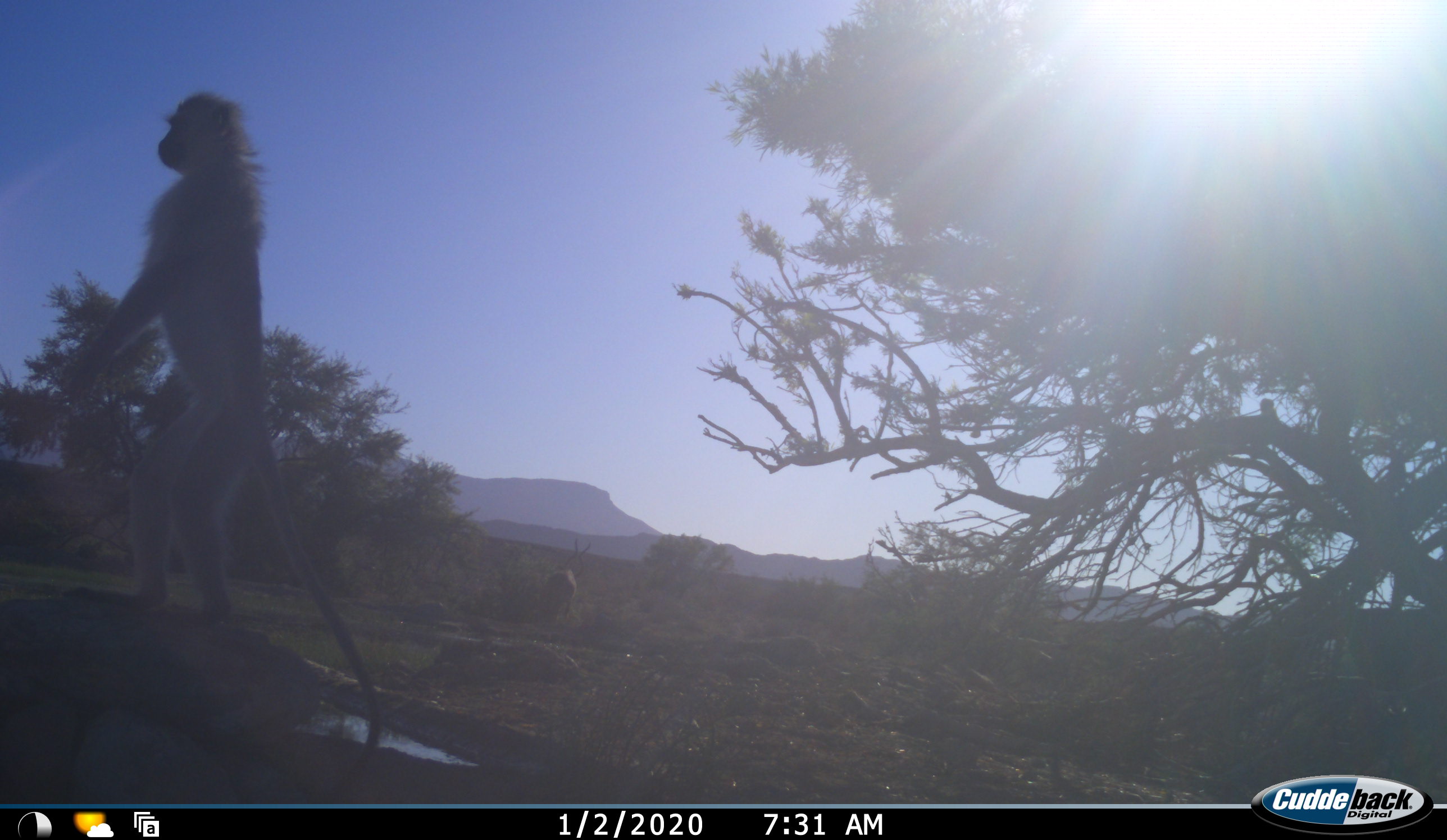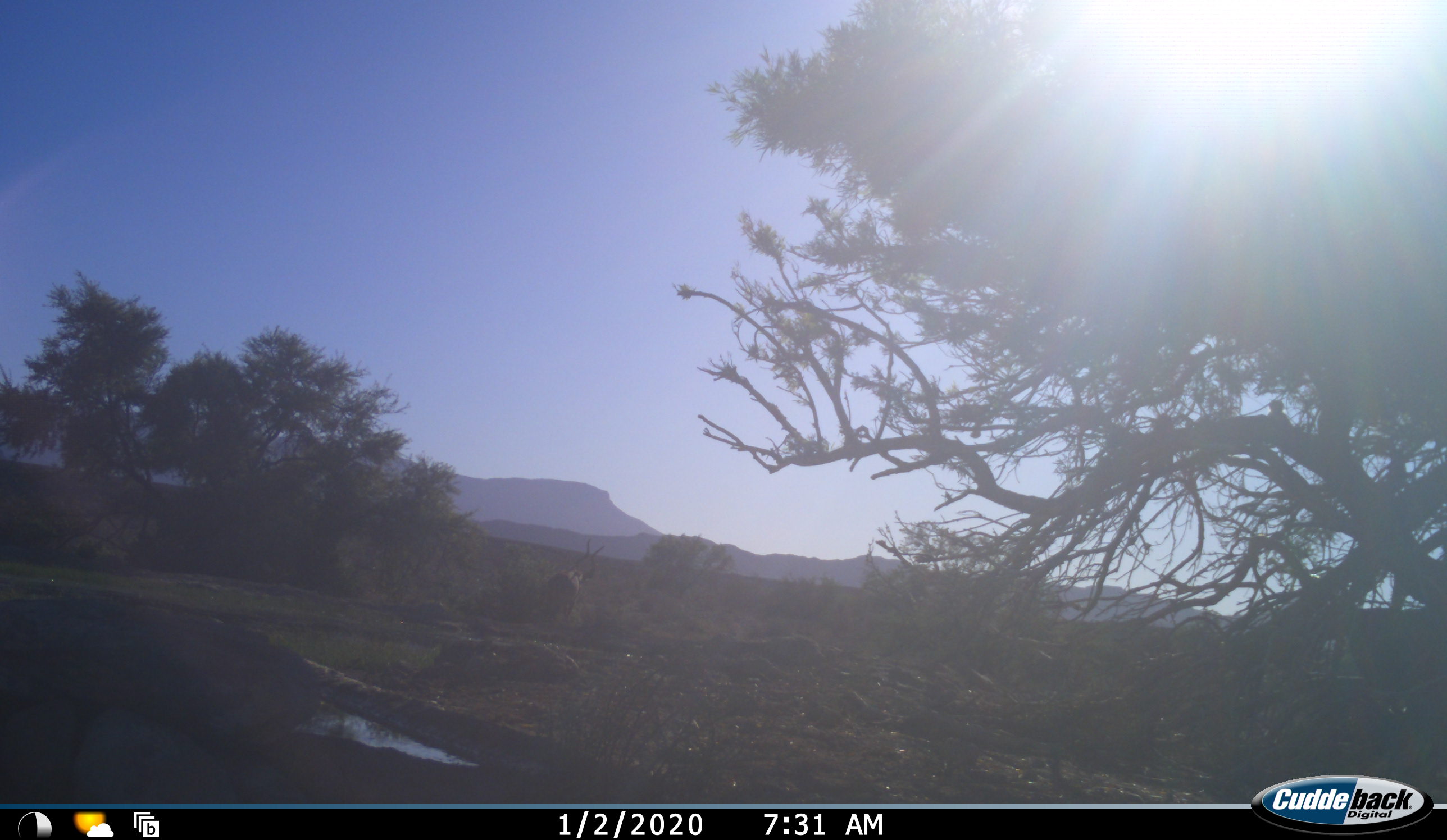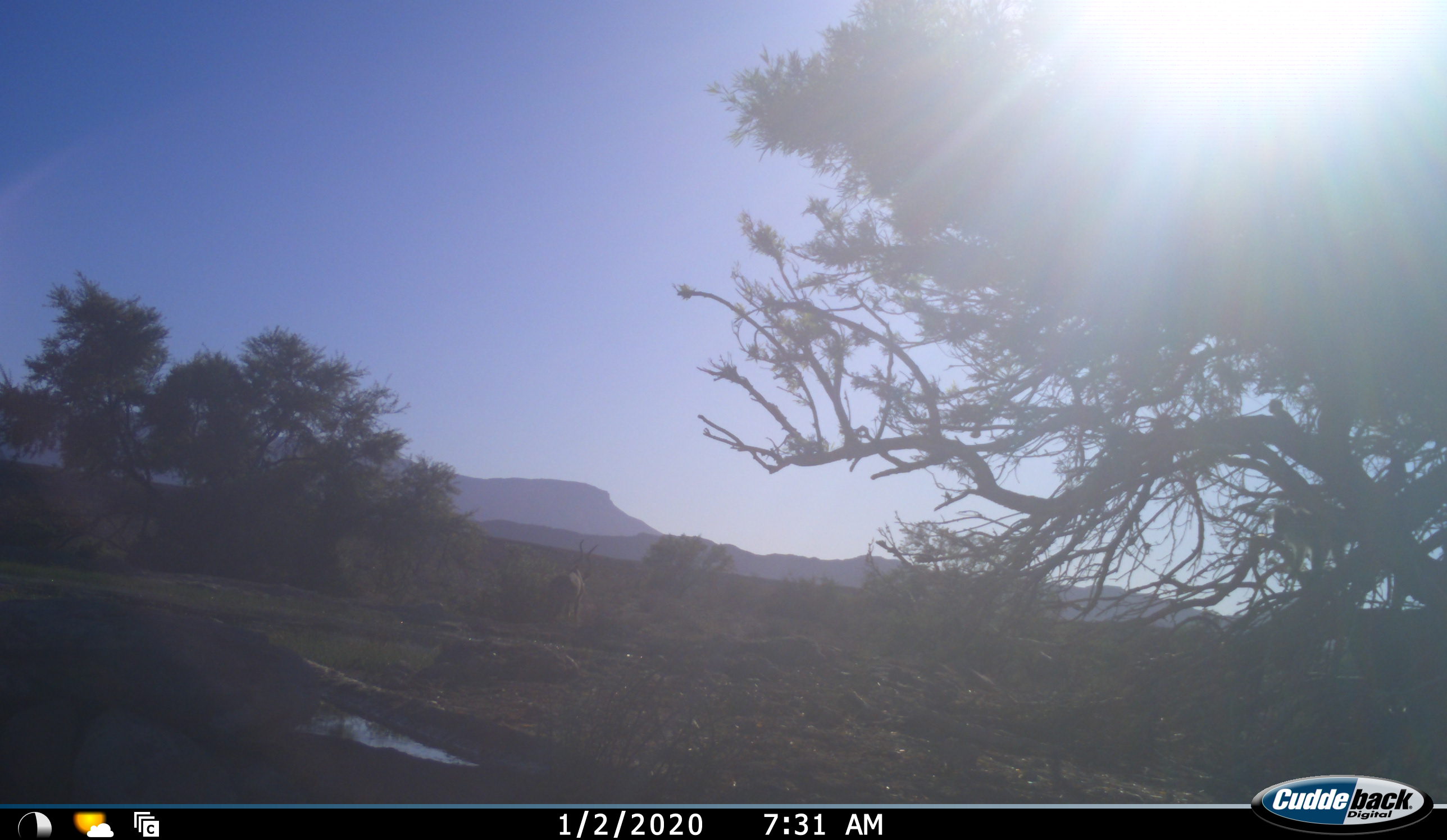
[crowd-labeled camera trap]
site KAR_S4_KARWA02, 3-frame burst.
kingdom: Animalia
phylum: Chordata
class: Mammalia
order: Primates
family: Cercopithecidae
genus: Chlorocebus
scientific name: Chlorocebus pygerythrus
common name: vervet monkey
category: monkeyvervet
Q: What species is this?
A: Monkeyvervet (vervet monkey) (Chlorocebus pygerythrus).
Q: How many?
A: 2.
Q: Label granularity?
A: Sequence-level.